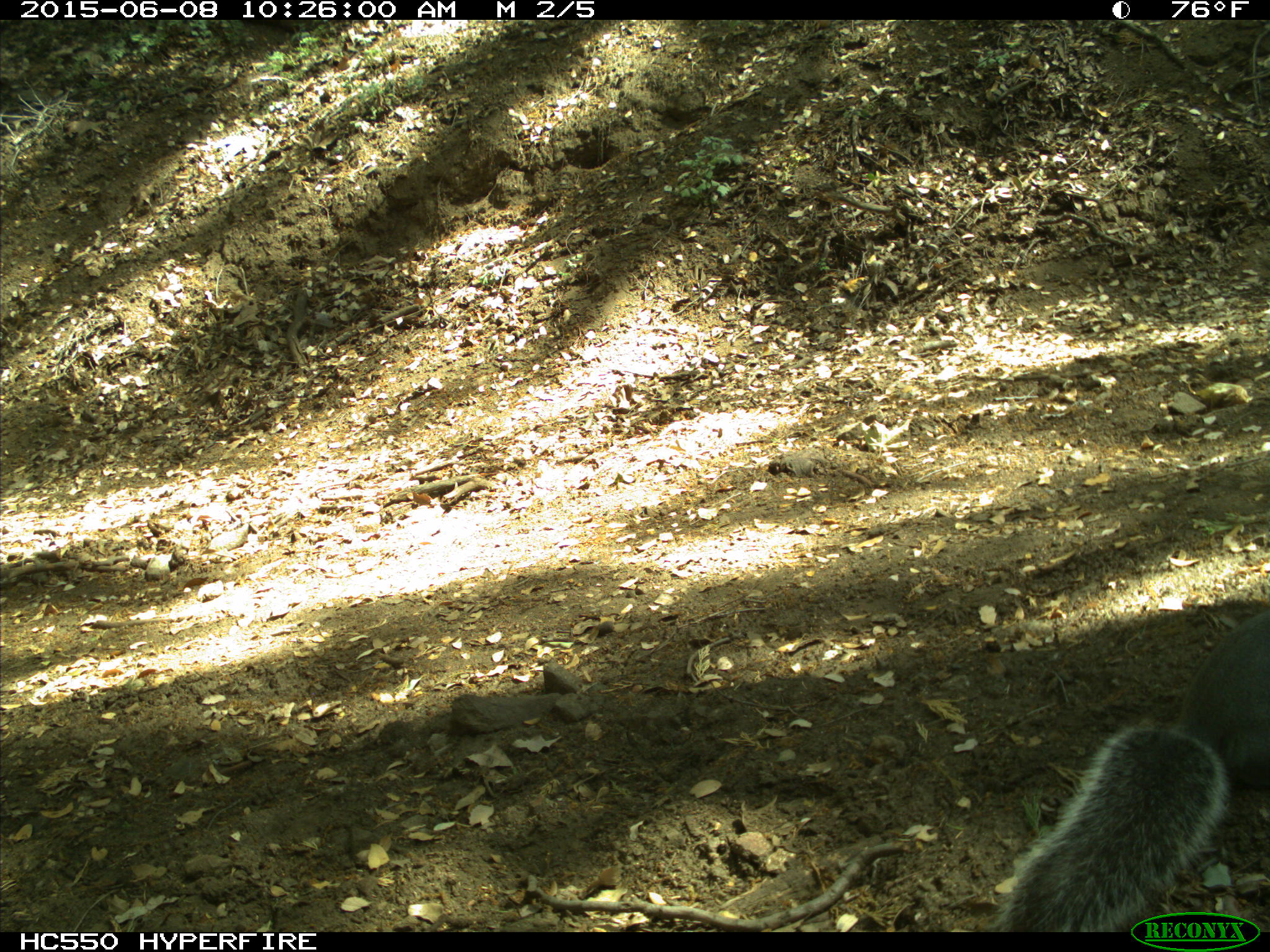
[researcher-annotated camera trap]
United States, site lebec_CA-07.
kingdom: Animalia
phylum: Chordata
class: Mammalia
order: Rodentia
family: Sciuridae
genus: Sciurus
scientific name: Sciurus carolinensis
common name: eastern gray squirrel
Sciurus carolinensis (eastern gray squirrel).